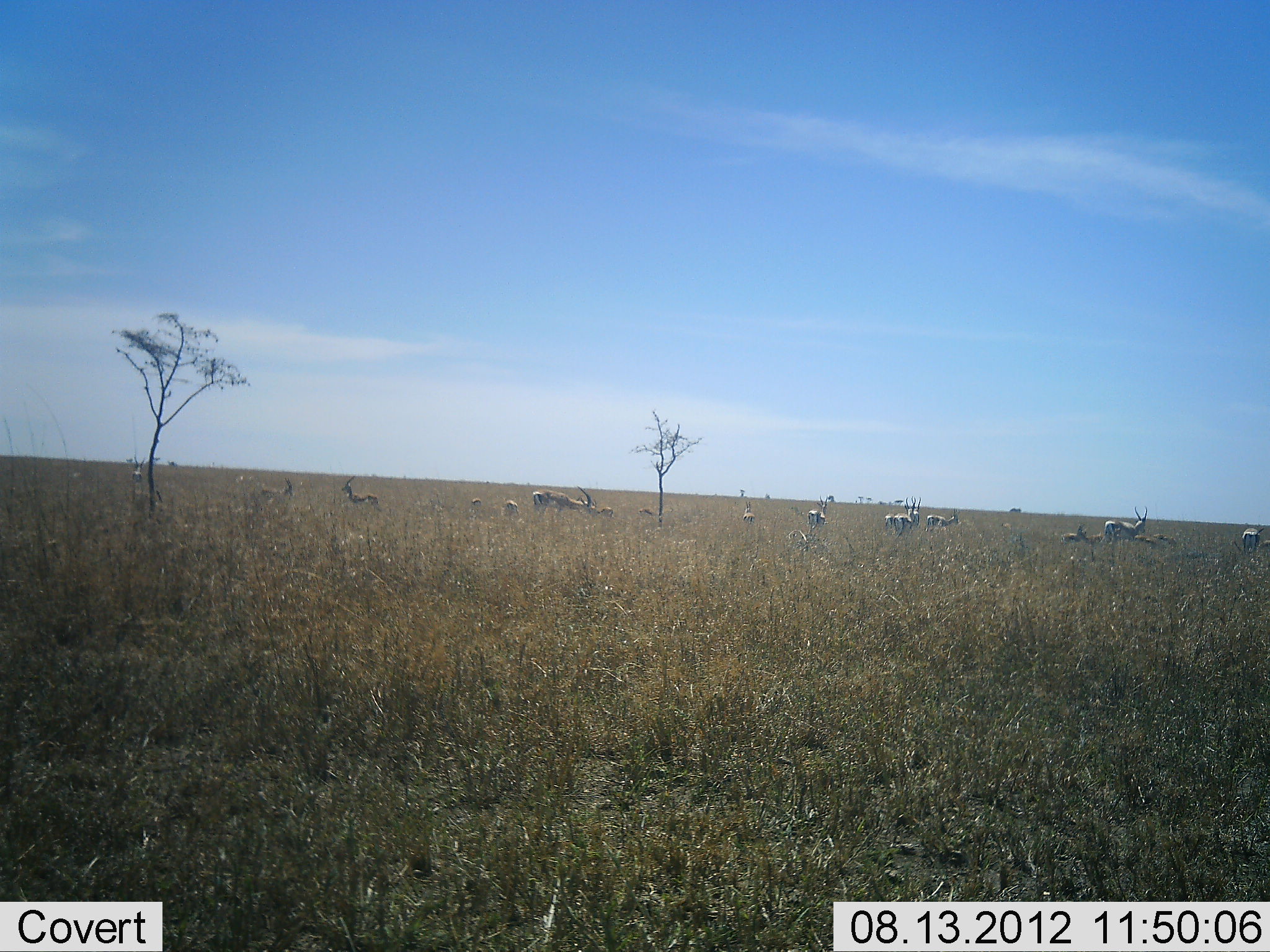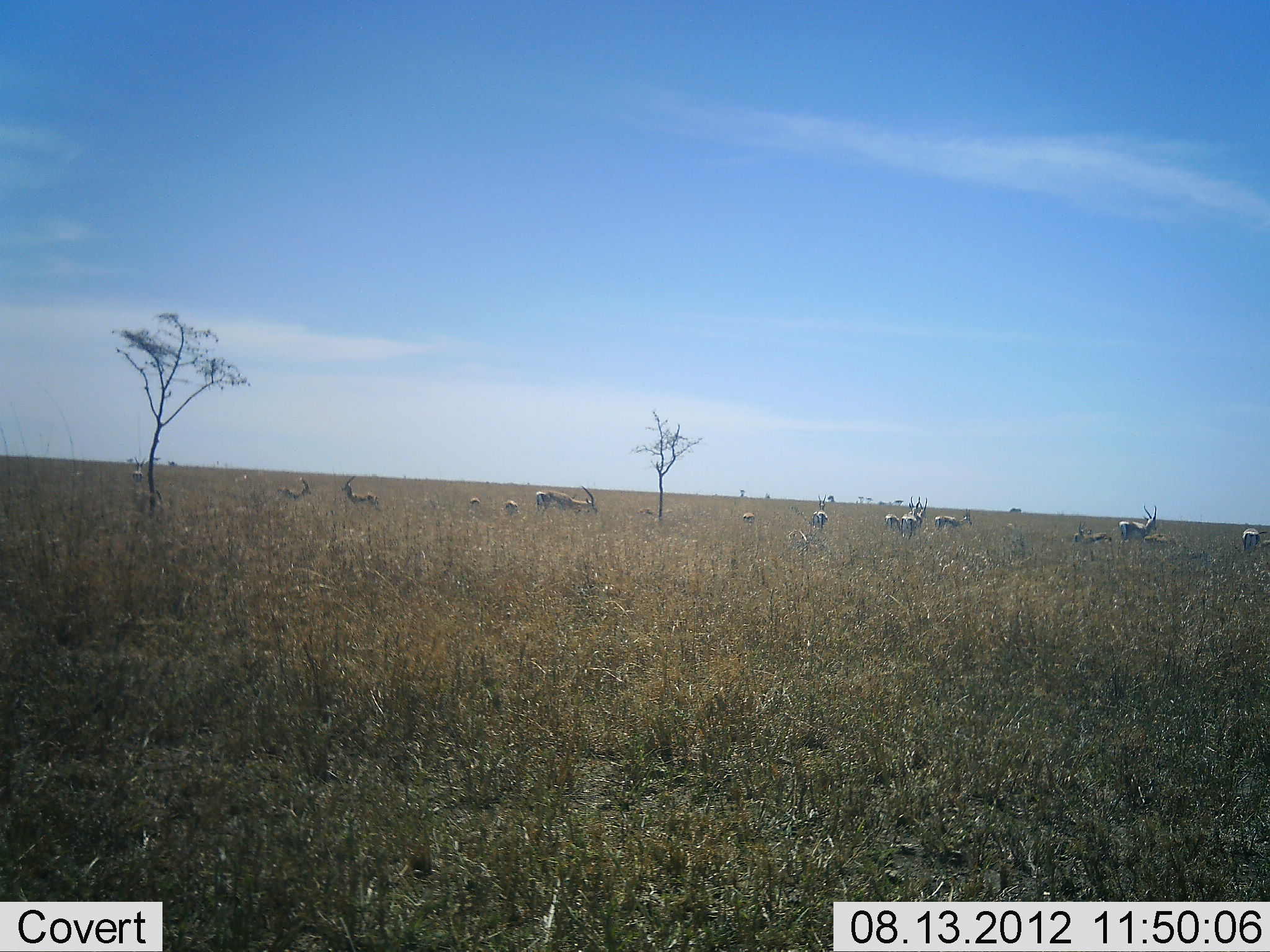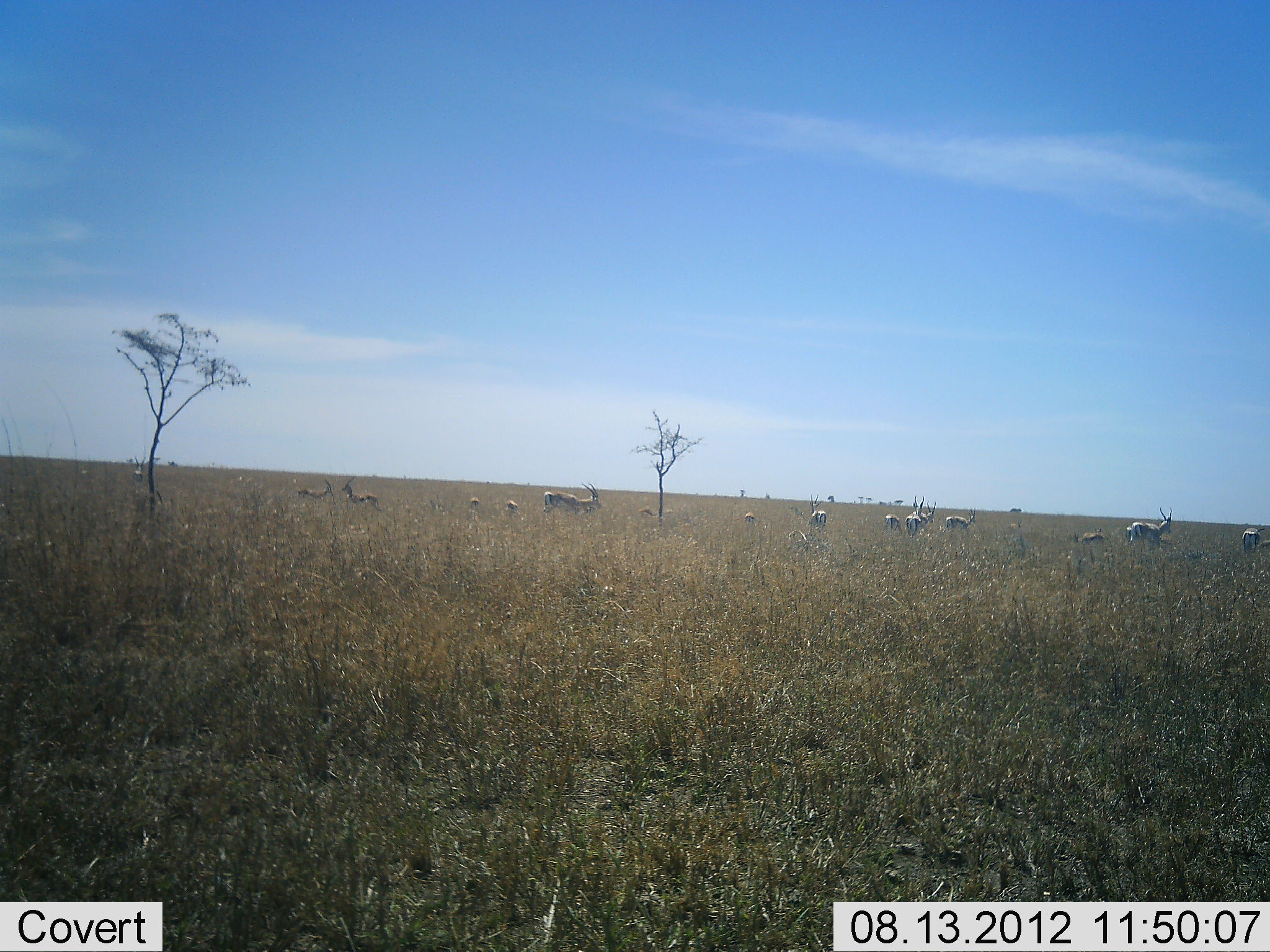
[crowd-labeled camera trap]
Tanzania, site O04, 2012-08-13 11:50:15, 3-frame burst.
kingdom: Animalia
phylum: Chordata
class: Mammalia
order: Artiodactyla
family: Bovidae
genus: Eudorcas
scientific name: Eudorcas thomsonii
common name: thomson's gazelle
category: gazellethomsons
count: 11-50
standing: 80%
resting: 20%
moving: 30%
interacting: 0%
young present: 10%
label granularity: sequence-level